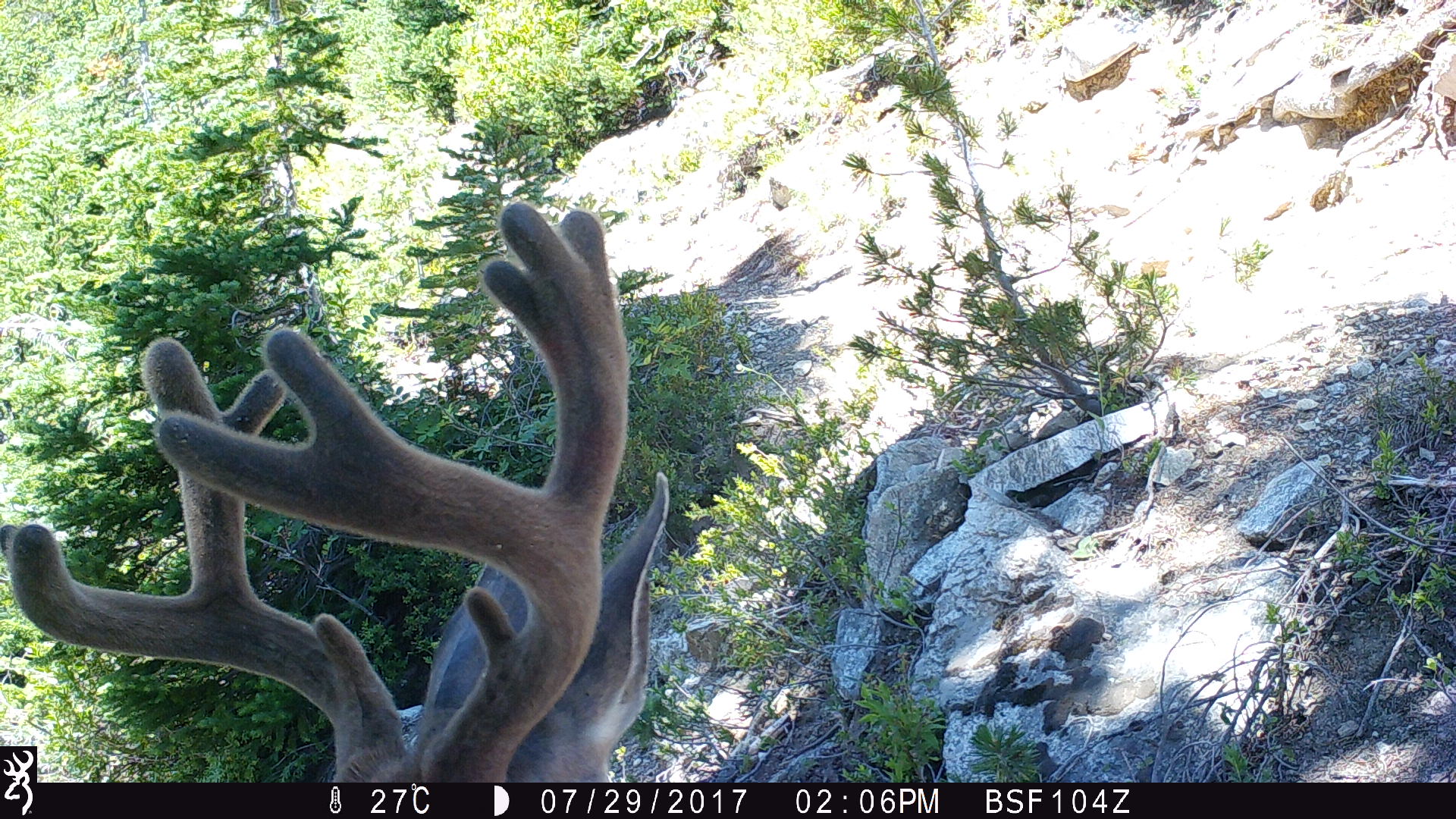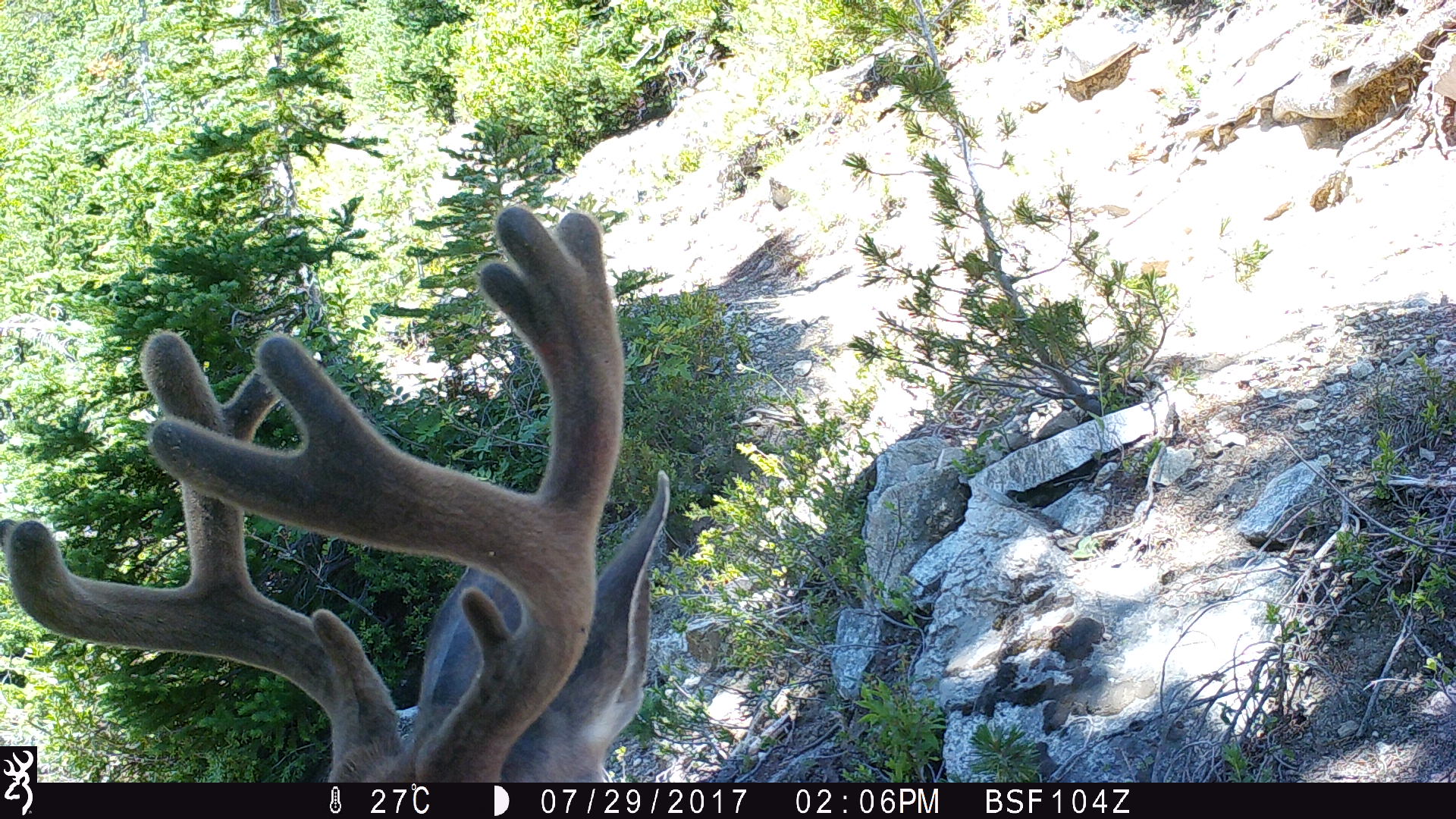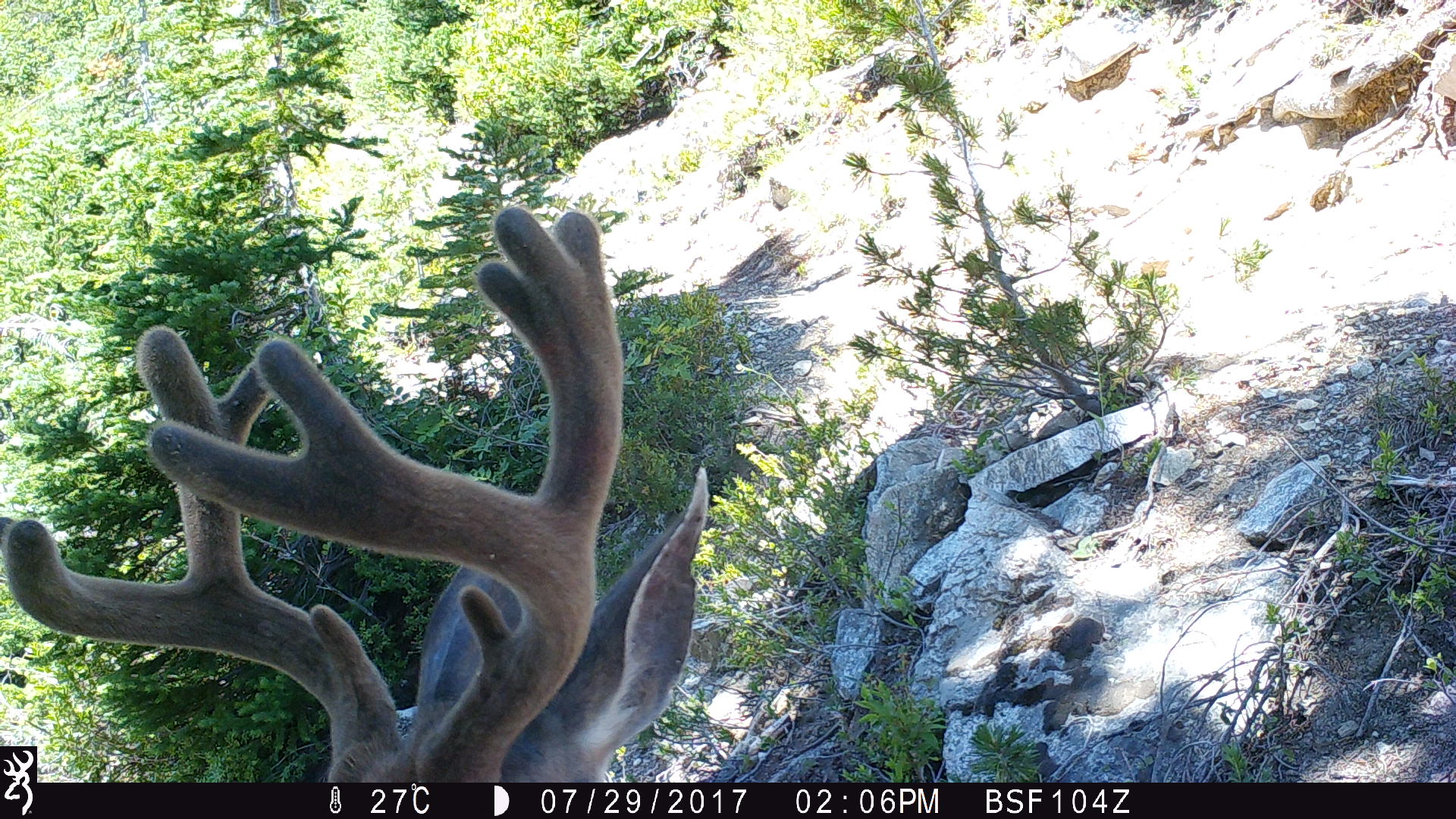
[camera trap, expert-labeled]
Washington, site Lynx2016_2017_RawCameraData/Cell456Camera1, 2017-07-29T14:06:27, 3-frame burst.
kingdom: Animalia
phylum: Chordata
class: Mammalia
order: Artiodactyla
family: Cervidae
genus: Odocoileus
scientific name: Odocoileus hemionus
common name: mule deer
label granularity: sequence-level